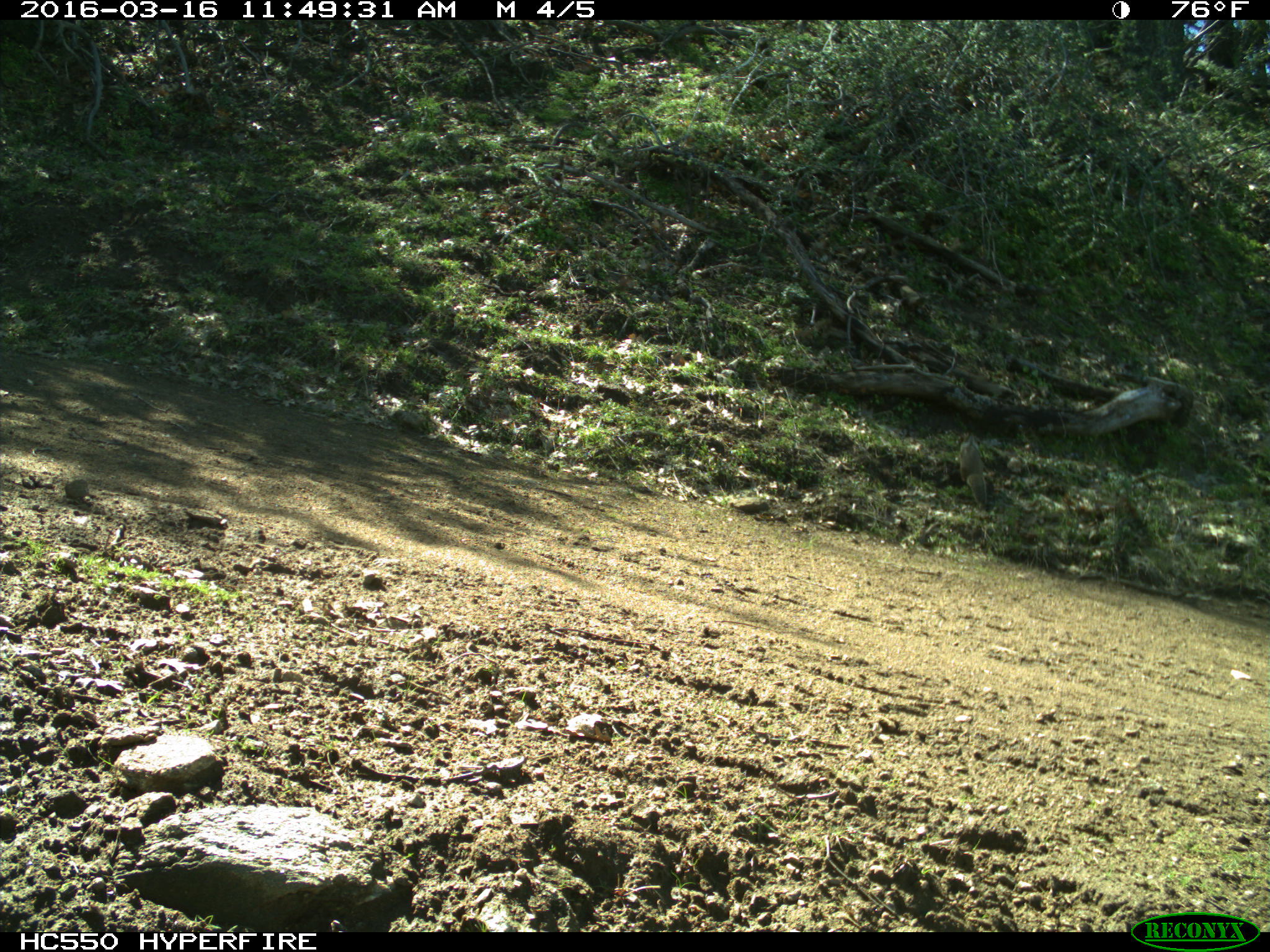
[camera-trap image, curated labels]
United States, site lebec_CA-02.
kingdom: Animalia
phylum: Chordata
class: Mammalia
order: Rodentia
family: Sciuridae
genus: Otospermophilus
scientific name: Otospermophilus beecheyi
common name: california ground squirrel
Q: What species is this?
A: Otospermophilus beecheyi (california ground squirrel).